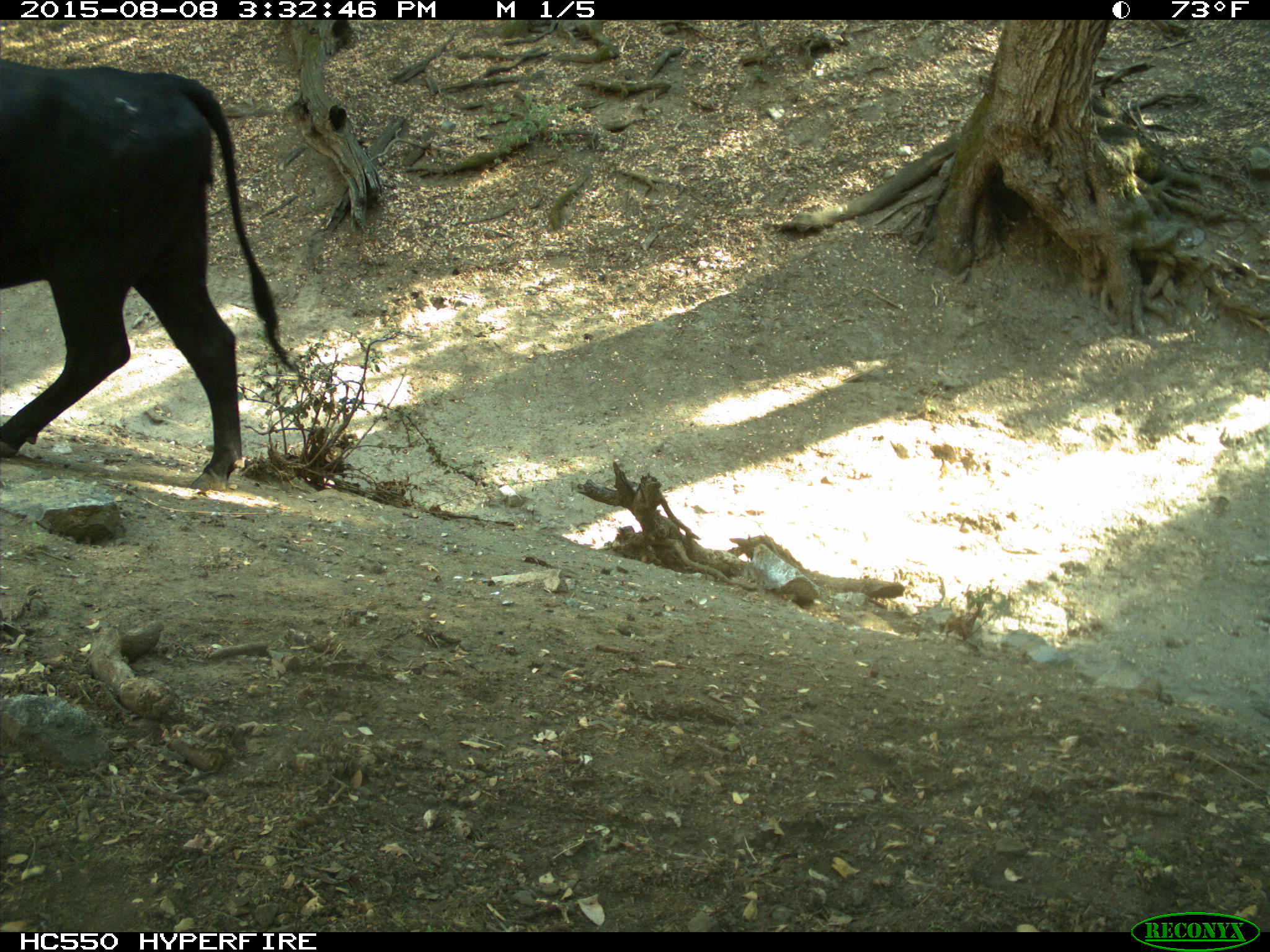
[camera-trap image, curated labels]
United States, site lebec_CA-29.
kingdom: Animalia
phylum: Chordata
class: Mammalia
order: Artiodactyla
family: Bovidae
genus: Bos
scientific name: Bos taurus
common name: domestic cow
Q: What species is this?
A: Bos taurus (domestic cow).